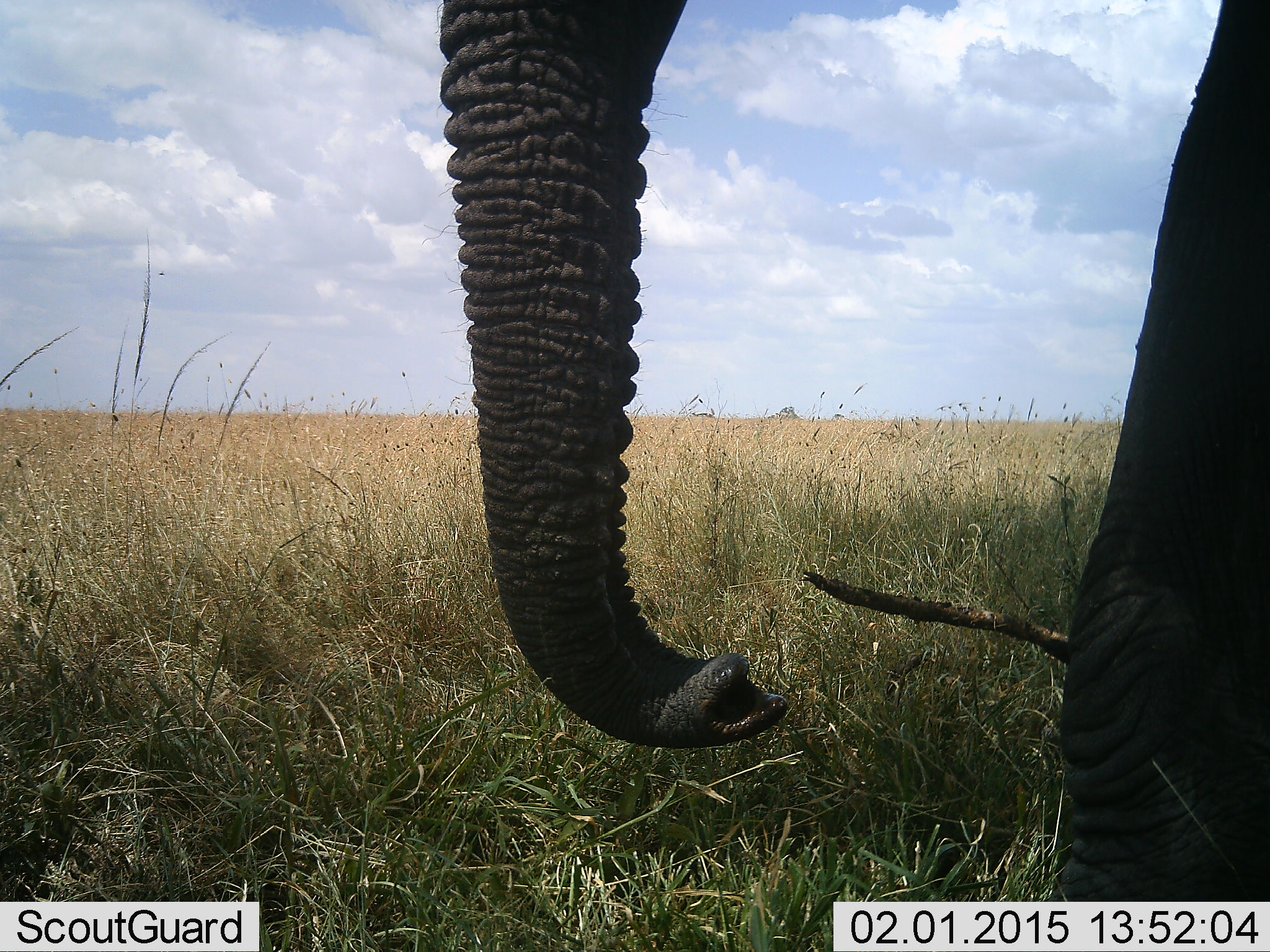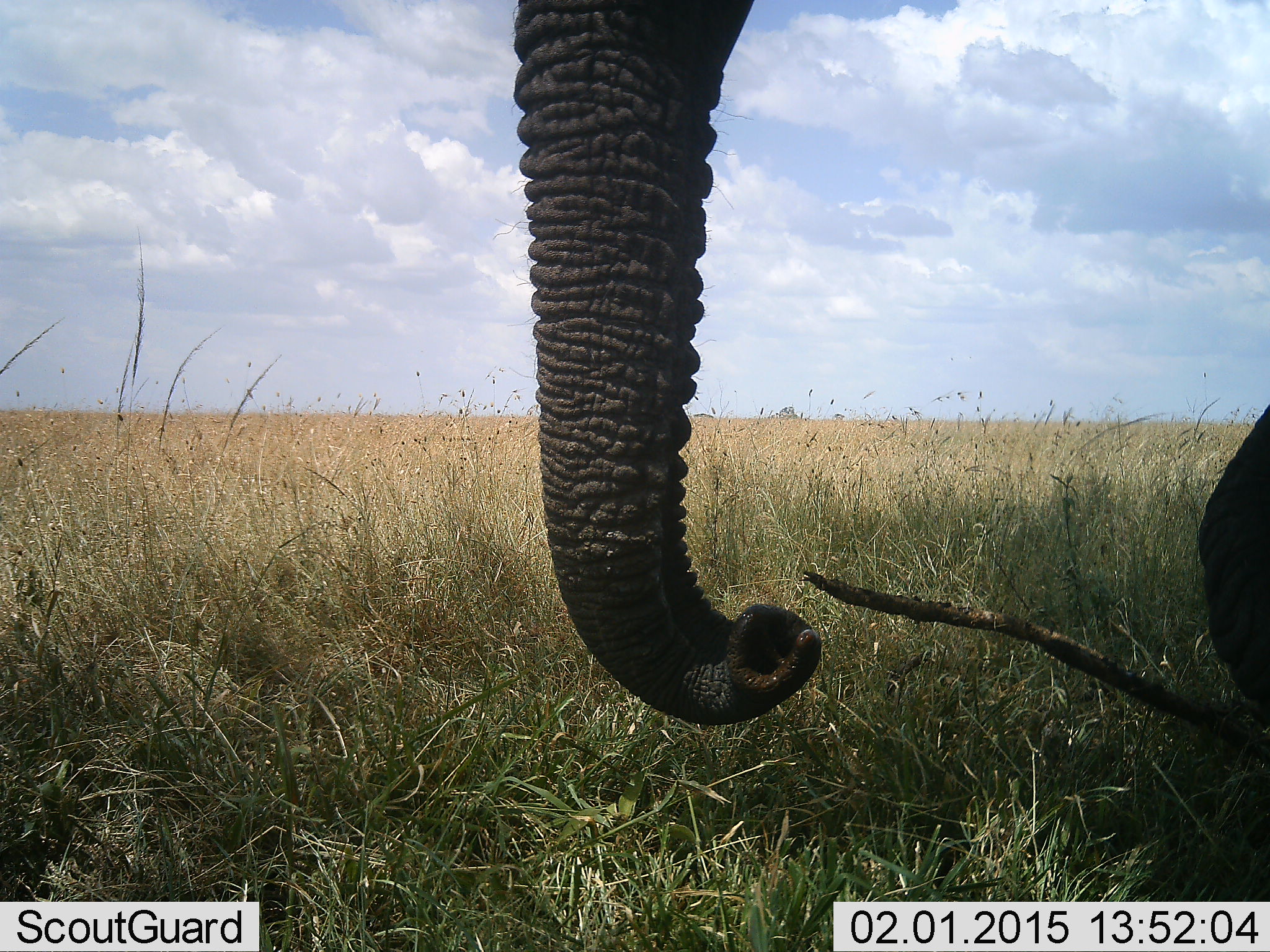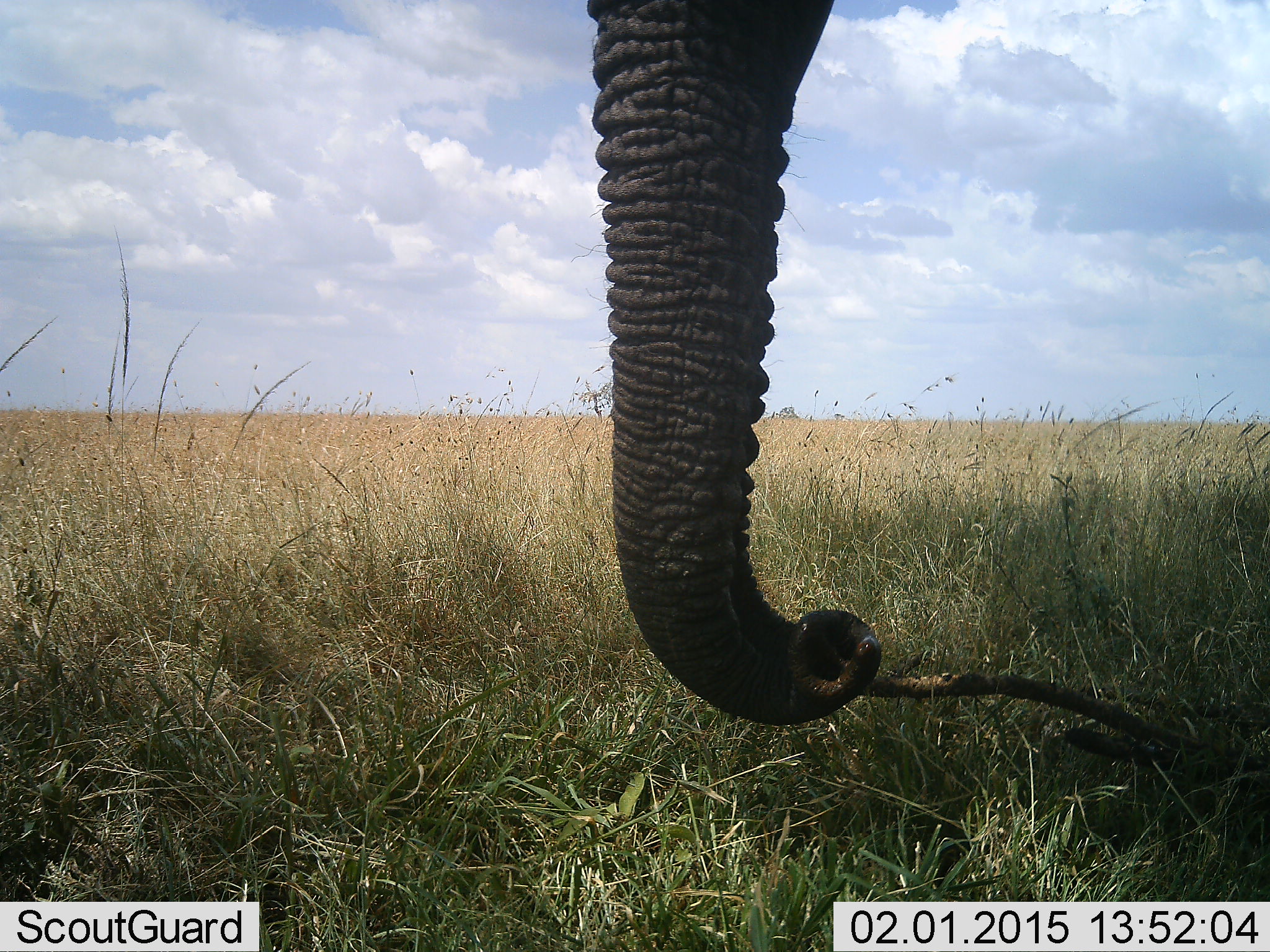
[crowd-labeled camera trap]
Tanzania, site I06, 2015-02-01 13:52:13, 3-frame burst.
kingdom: Animalia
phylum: Chordata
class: Mammalia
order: Proboscidea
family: Elephantidae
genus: Loxodonta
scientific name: Loxodonta africana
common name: african bush elephant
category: elephant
Elephant (african bush elephant) (Loxodonta africana), count 1. Behavior (volunteer vote fractions): standing 50%, resting 0%, moving 50%, interacting 0%. Young present (vote fraction): 0%. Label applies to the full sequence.